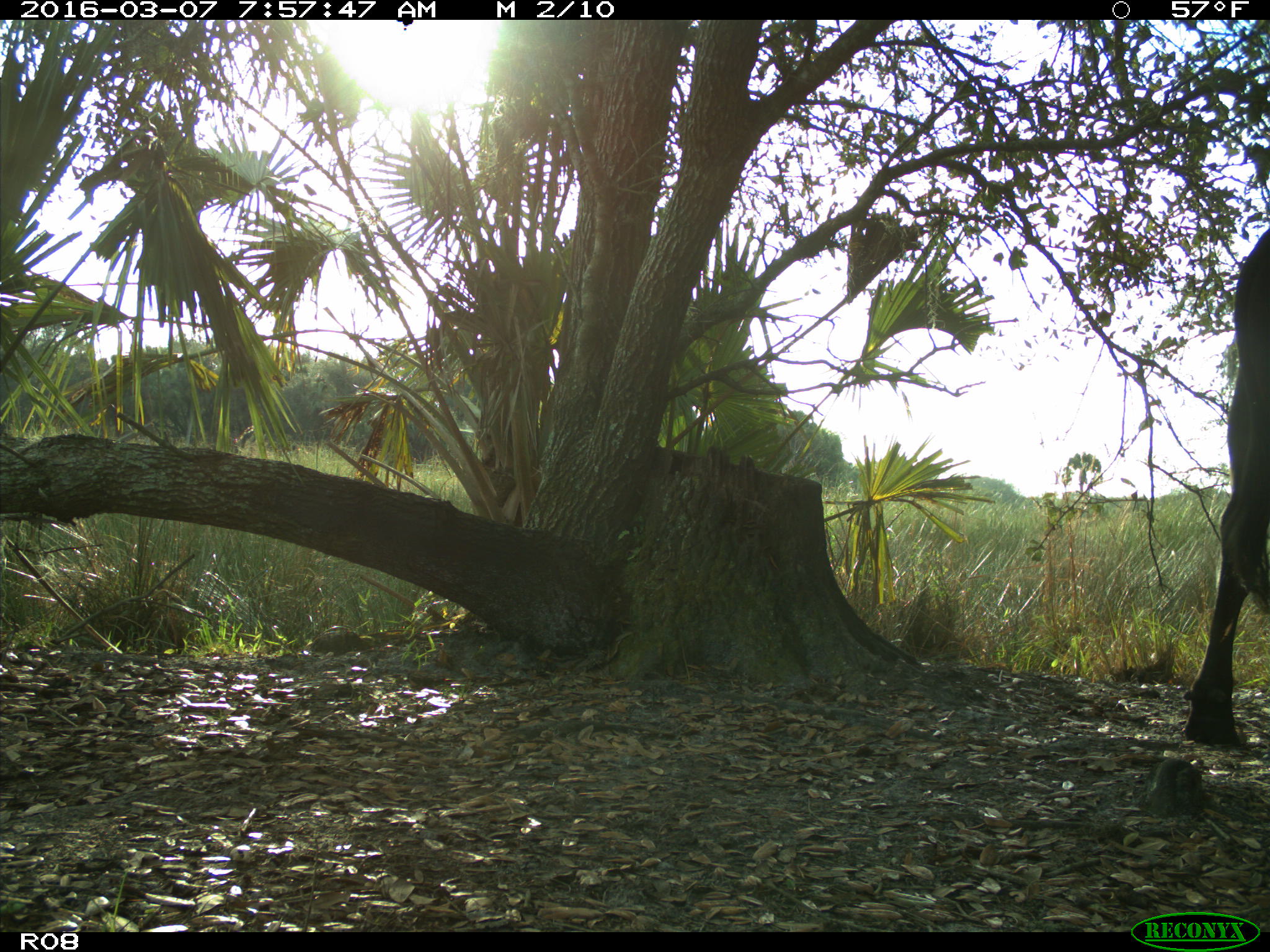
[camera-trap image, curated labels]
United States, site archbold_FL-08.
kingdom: Animalia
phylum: Chordata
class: Mammalia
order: Artiodactyla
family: Bovidae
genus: Bos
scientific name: Bos taurus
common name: domestic cow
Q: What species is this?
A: Bos taurus (domestic cow).